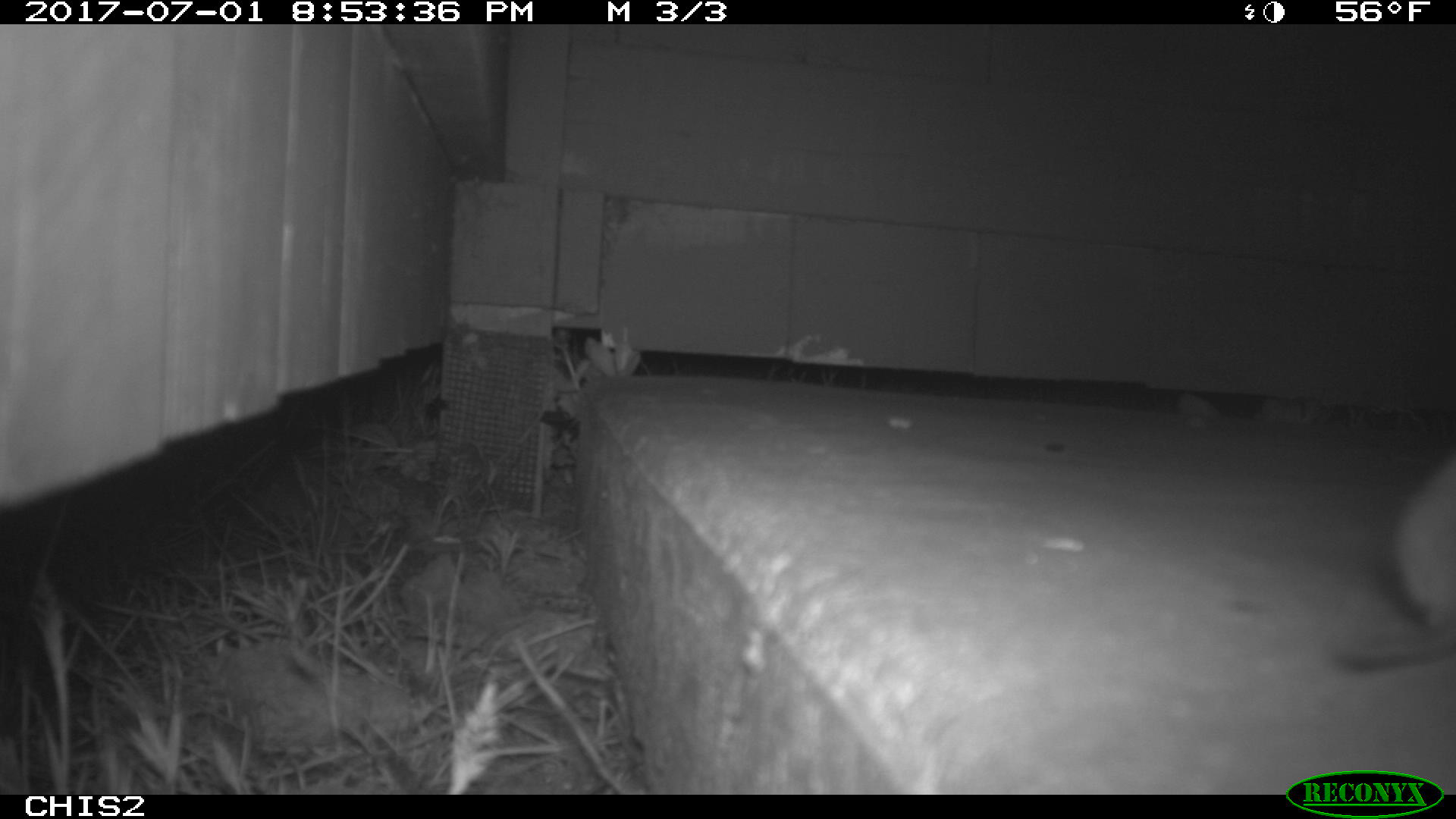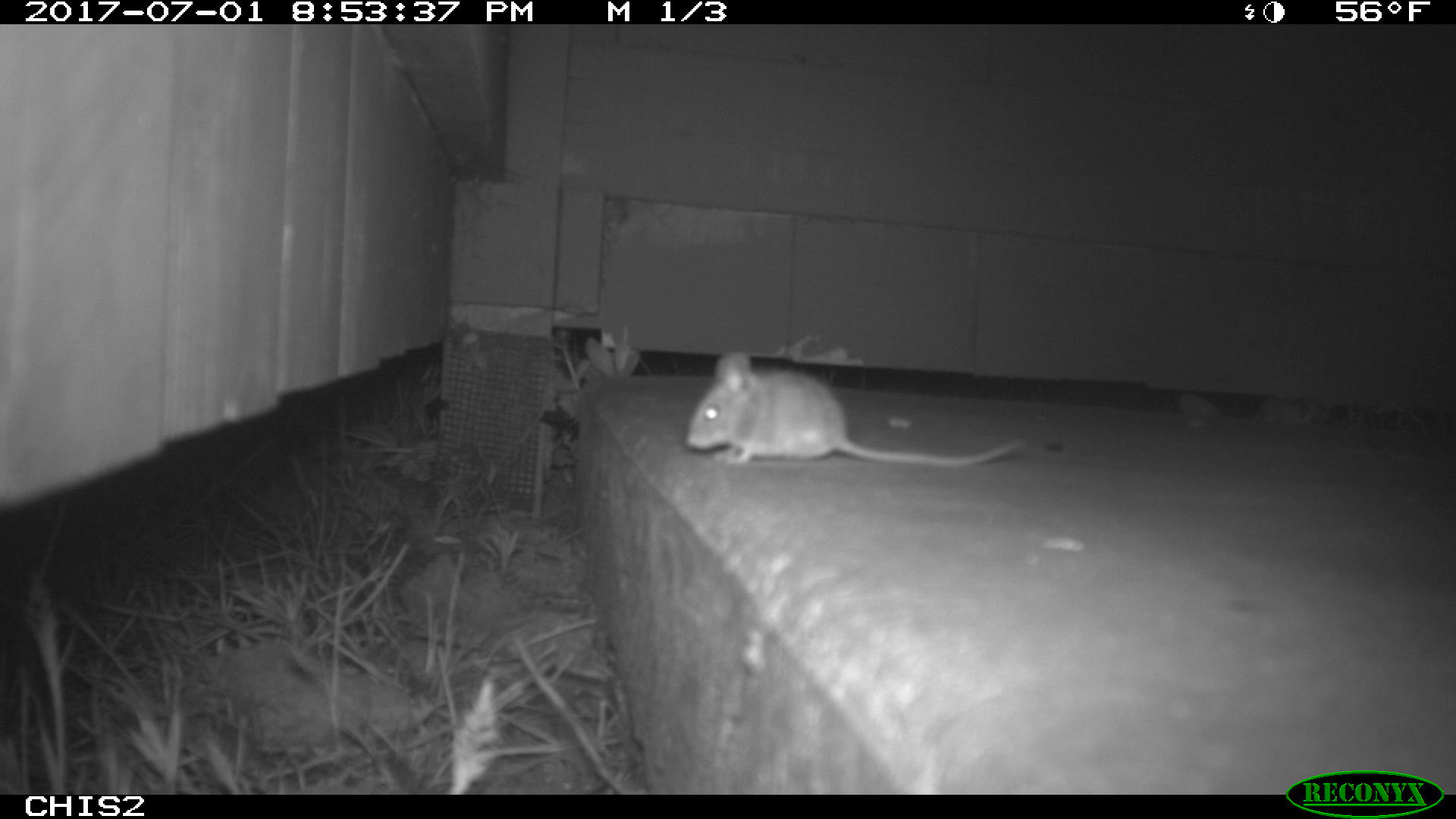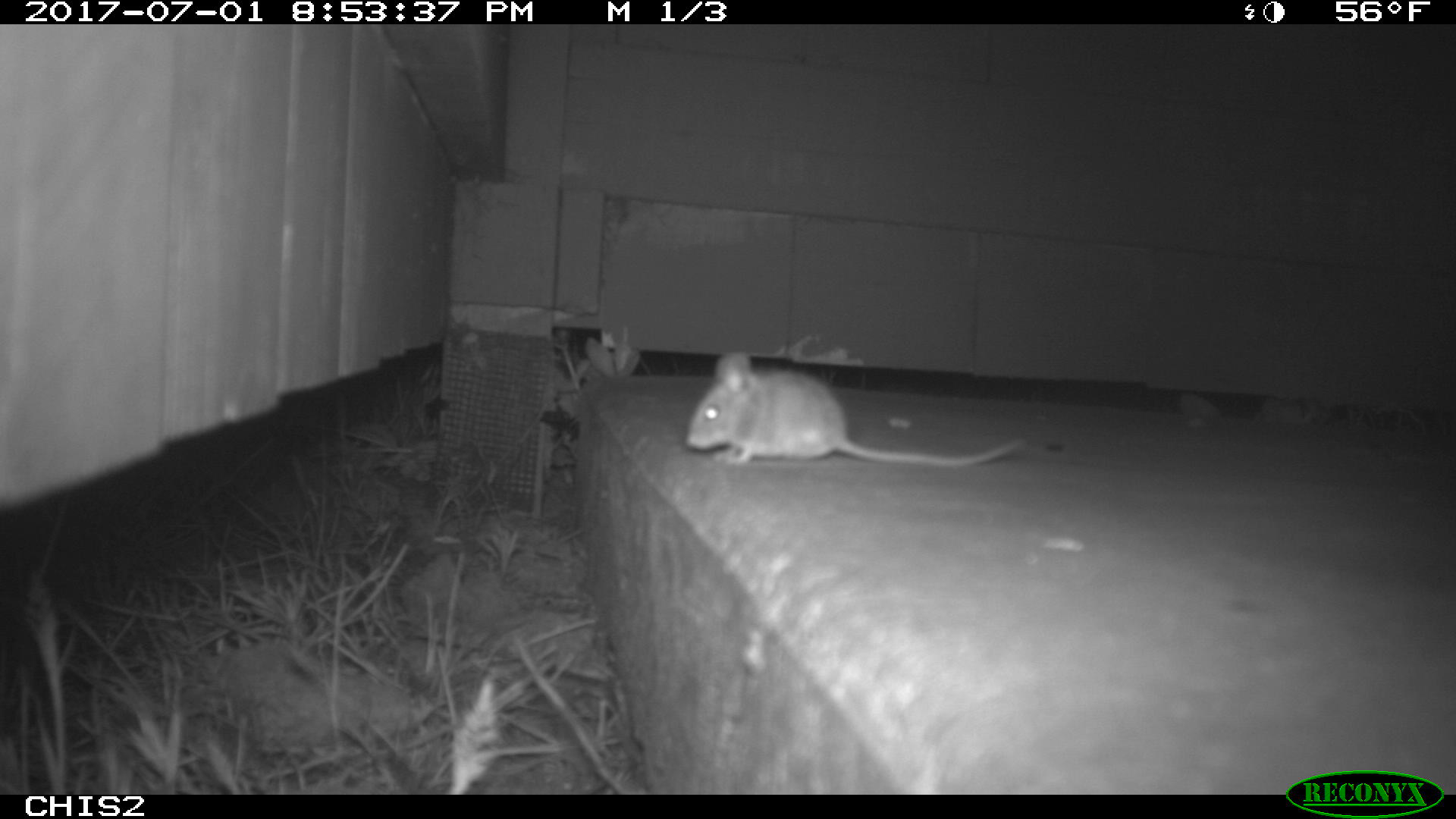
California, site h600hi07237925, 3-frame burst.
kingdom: Animalia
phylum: Chordata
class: Mammalia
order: Rodentia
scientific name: Rodentia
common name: rodent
Rodent (Rodentia).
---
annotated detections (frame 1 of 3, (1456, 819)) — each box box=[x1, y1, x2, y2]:
rodent: box=[1341, 457, 1455, 668]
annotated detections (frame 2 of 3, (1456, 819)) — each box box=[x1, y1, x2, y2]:
rodent: box=[684, 349, 1025, 466]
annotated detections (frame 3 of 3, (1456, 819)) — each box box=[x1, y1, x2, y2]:
rodent: box=[686, 352, 1023, 466]